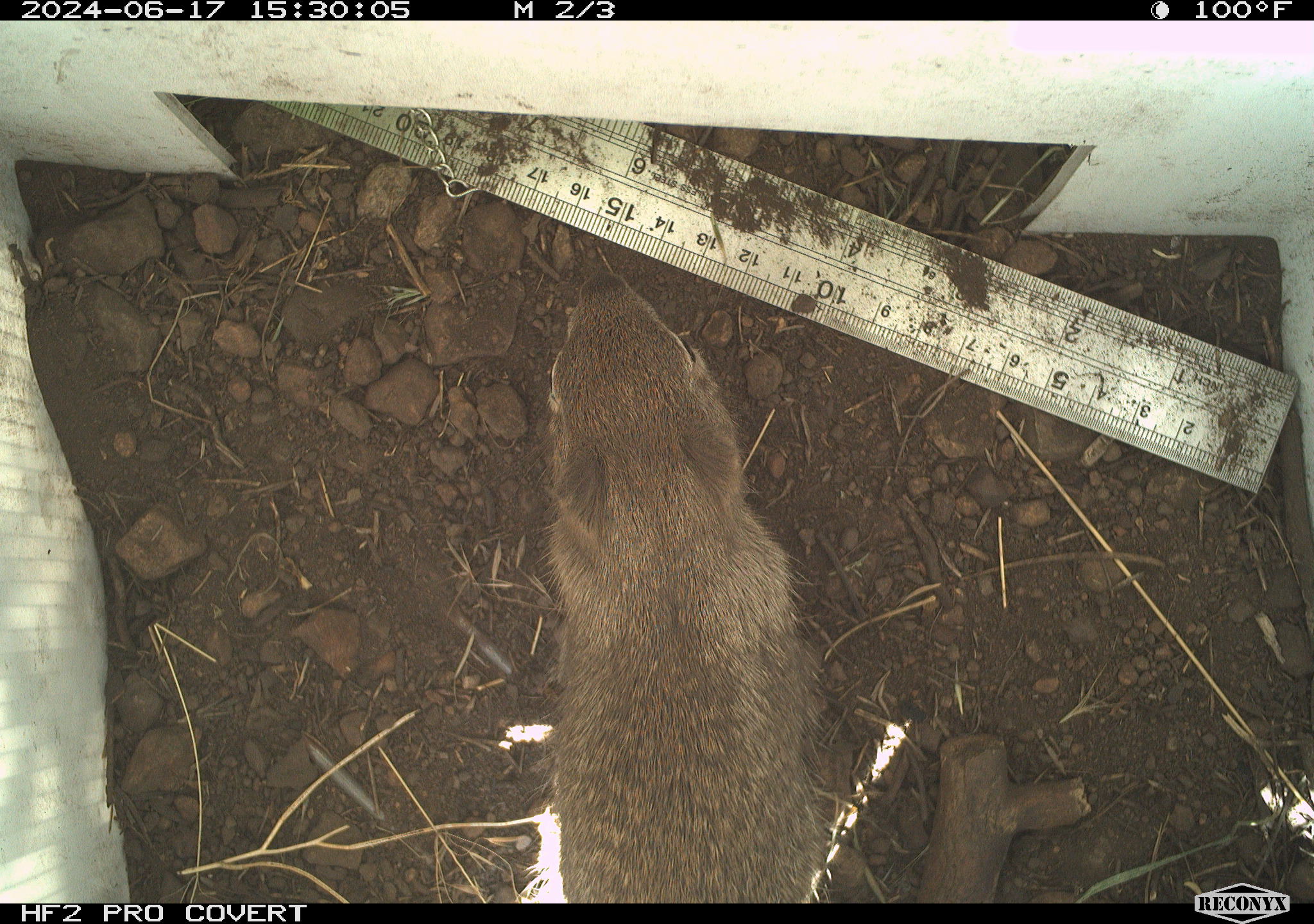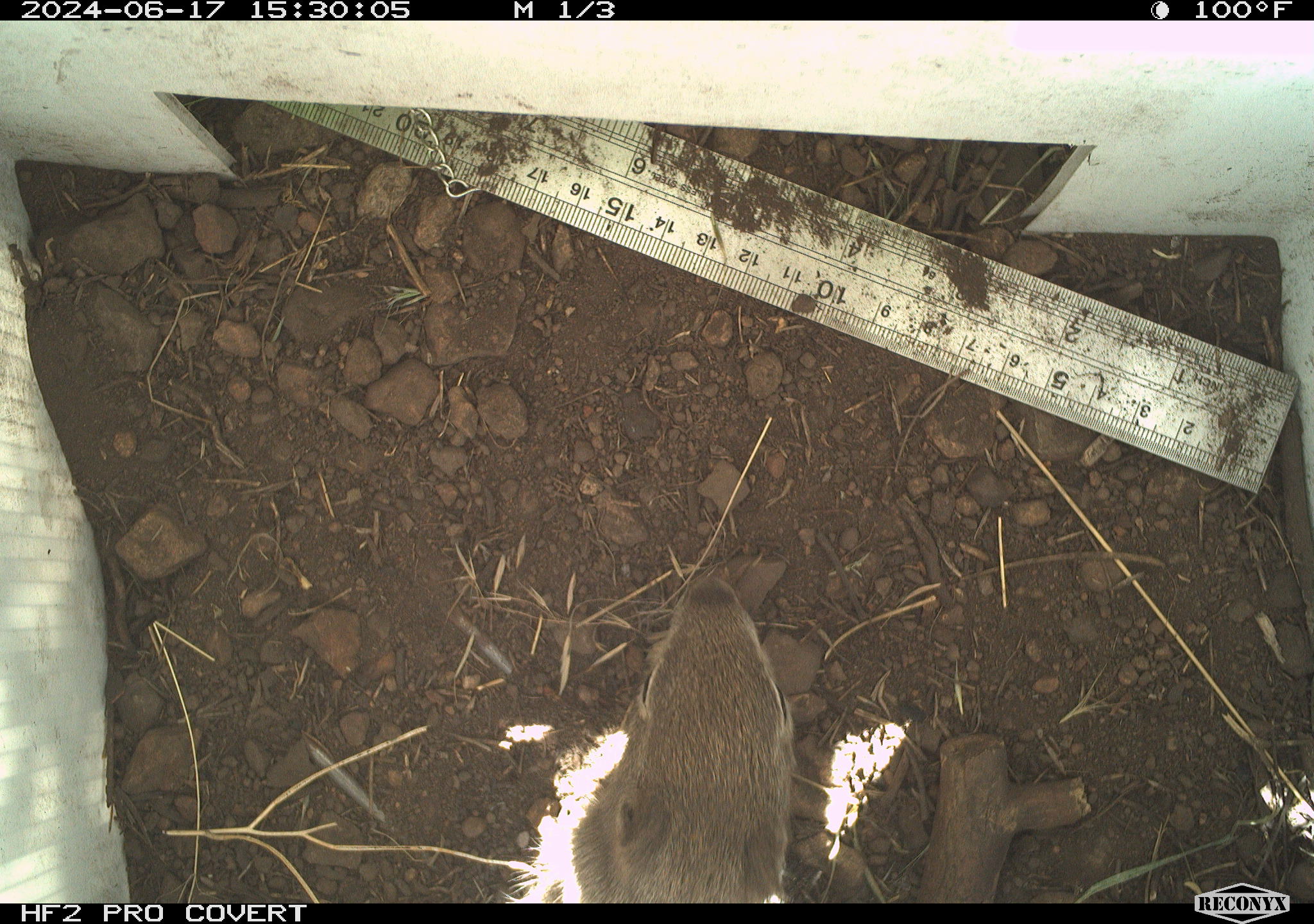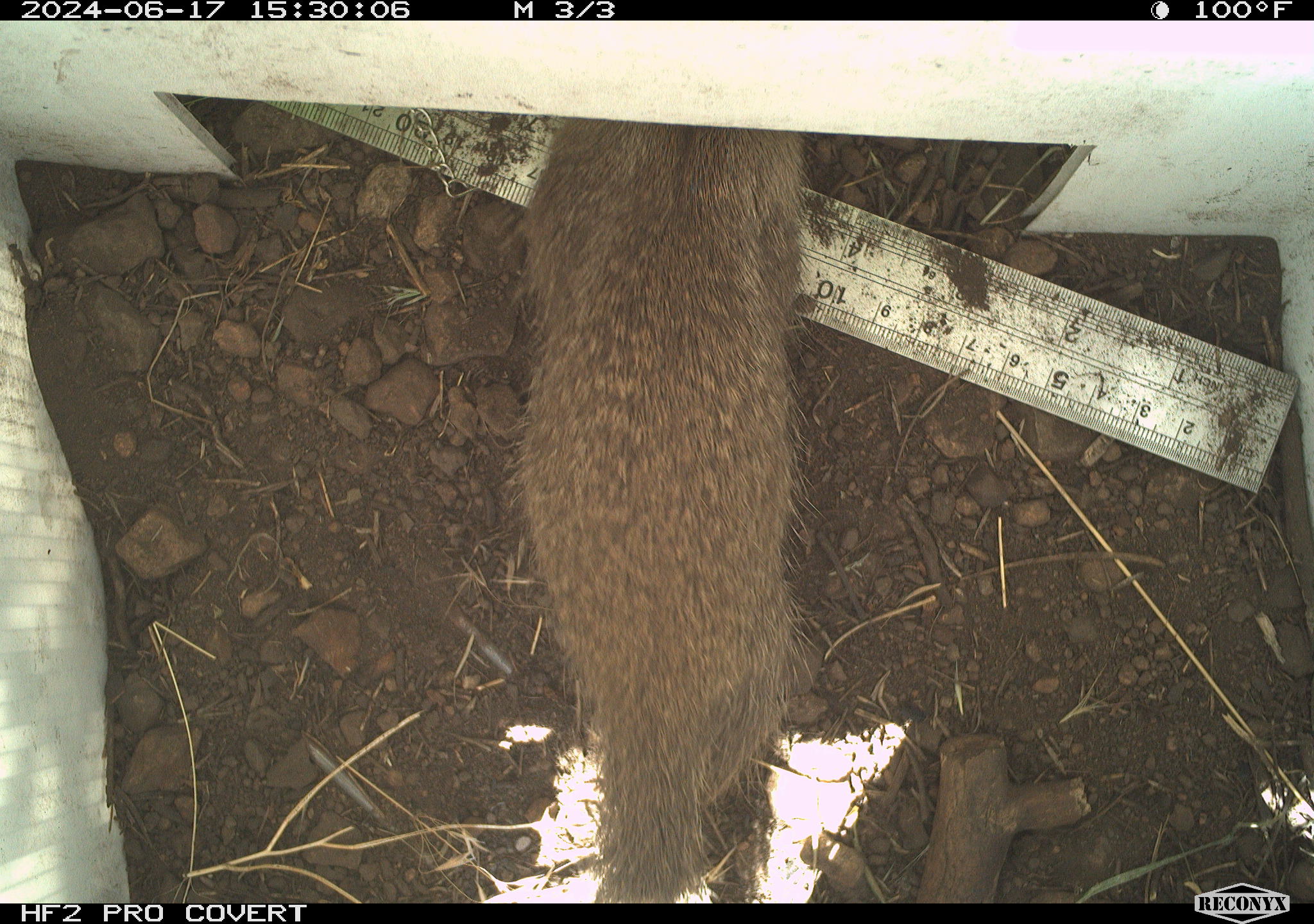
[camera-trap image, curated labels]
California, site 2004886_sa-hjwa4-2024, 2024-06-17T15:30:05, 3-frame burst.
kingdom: Animalia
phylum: Chordata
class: Mammalia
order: Rodentia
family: Sciuridae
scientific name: Sciuridae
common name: squirrels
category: sciuridae family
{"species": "sciuridae family (squirrels) (Sciuridae)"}